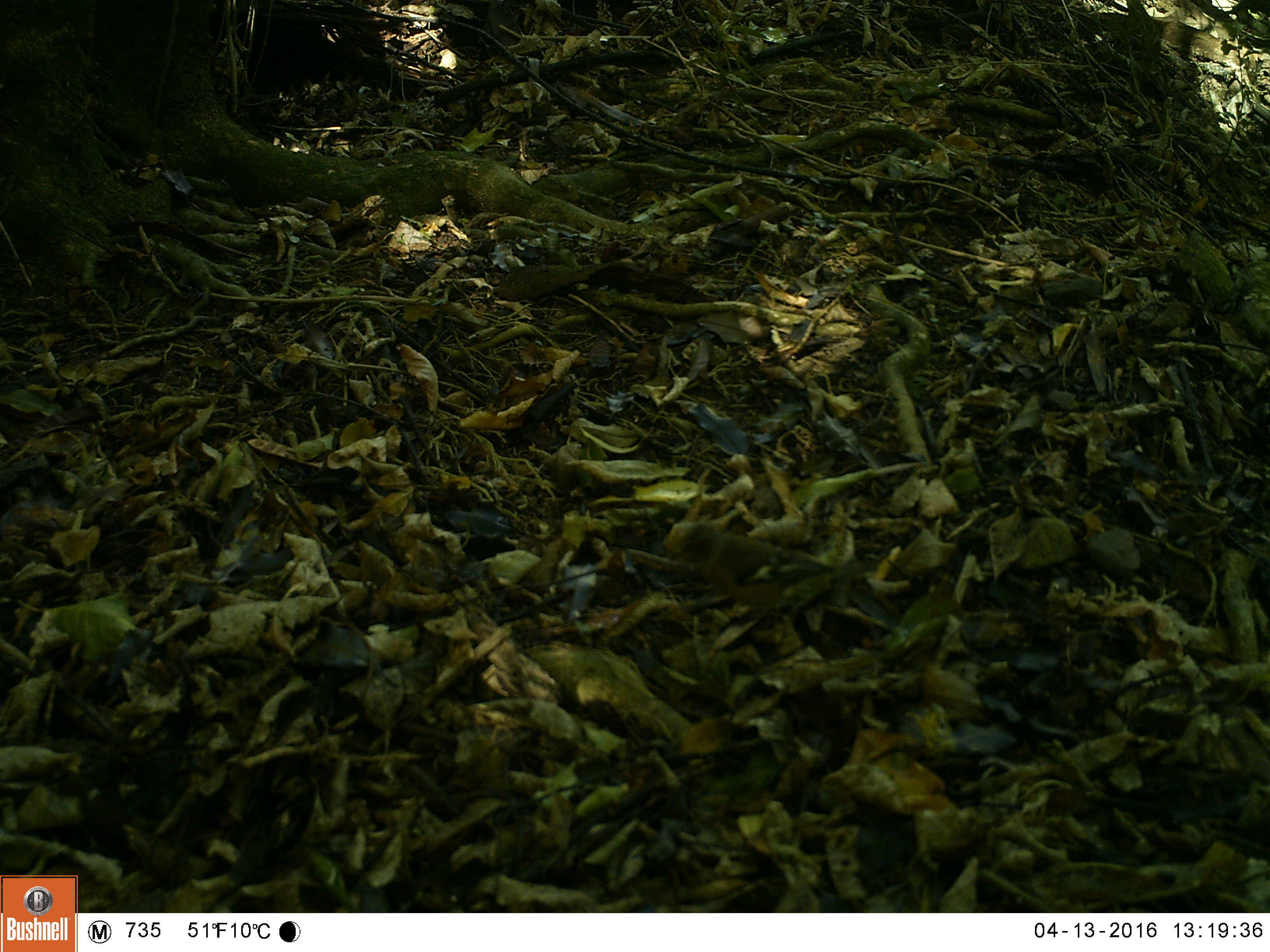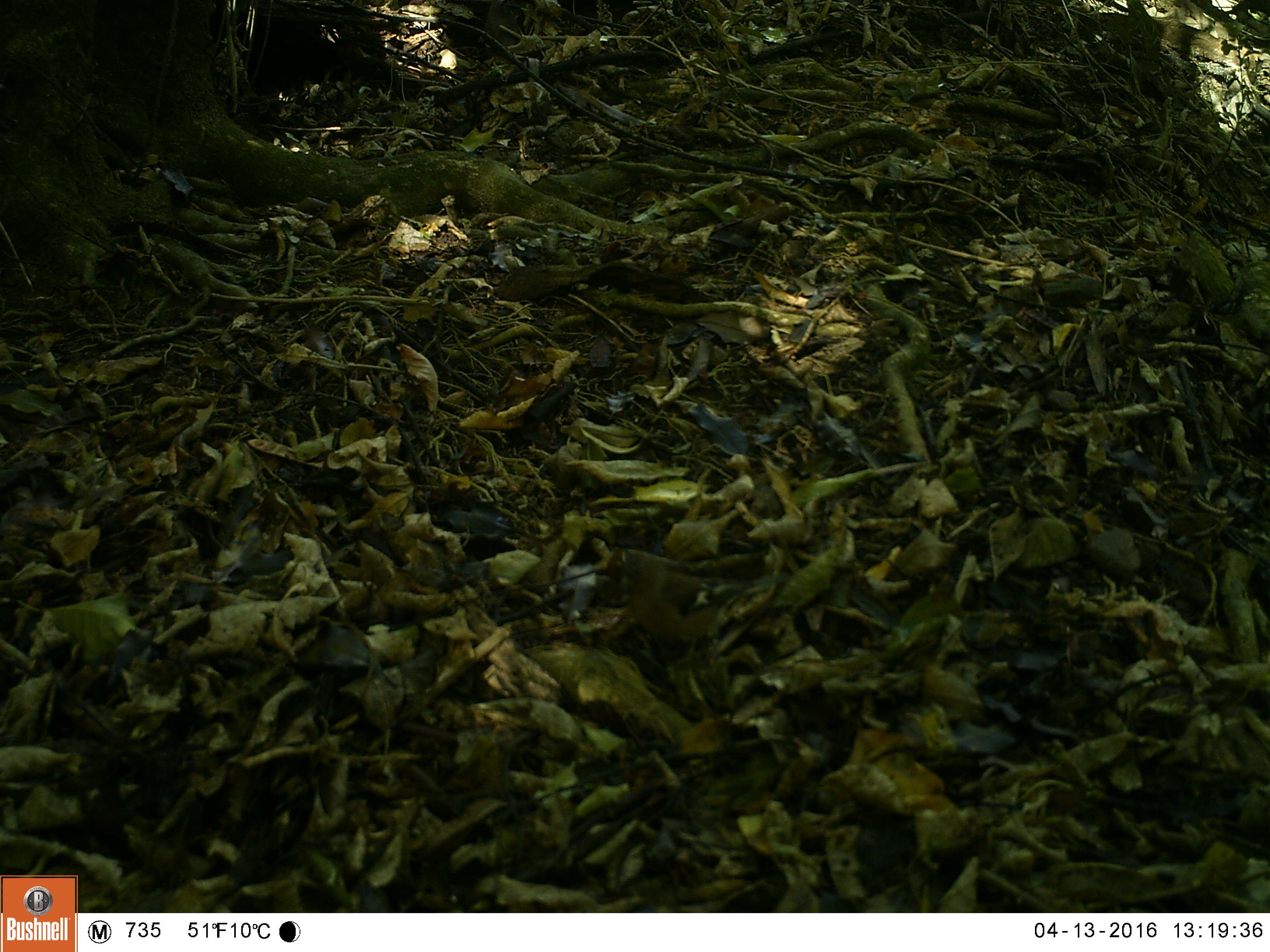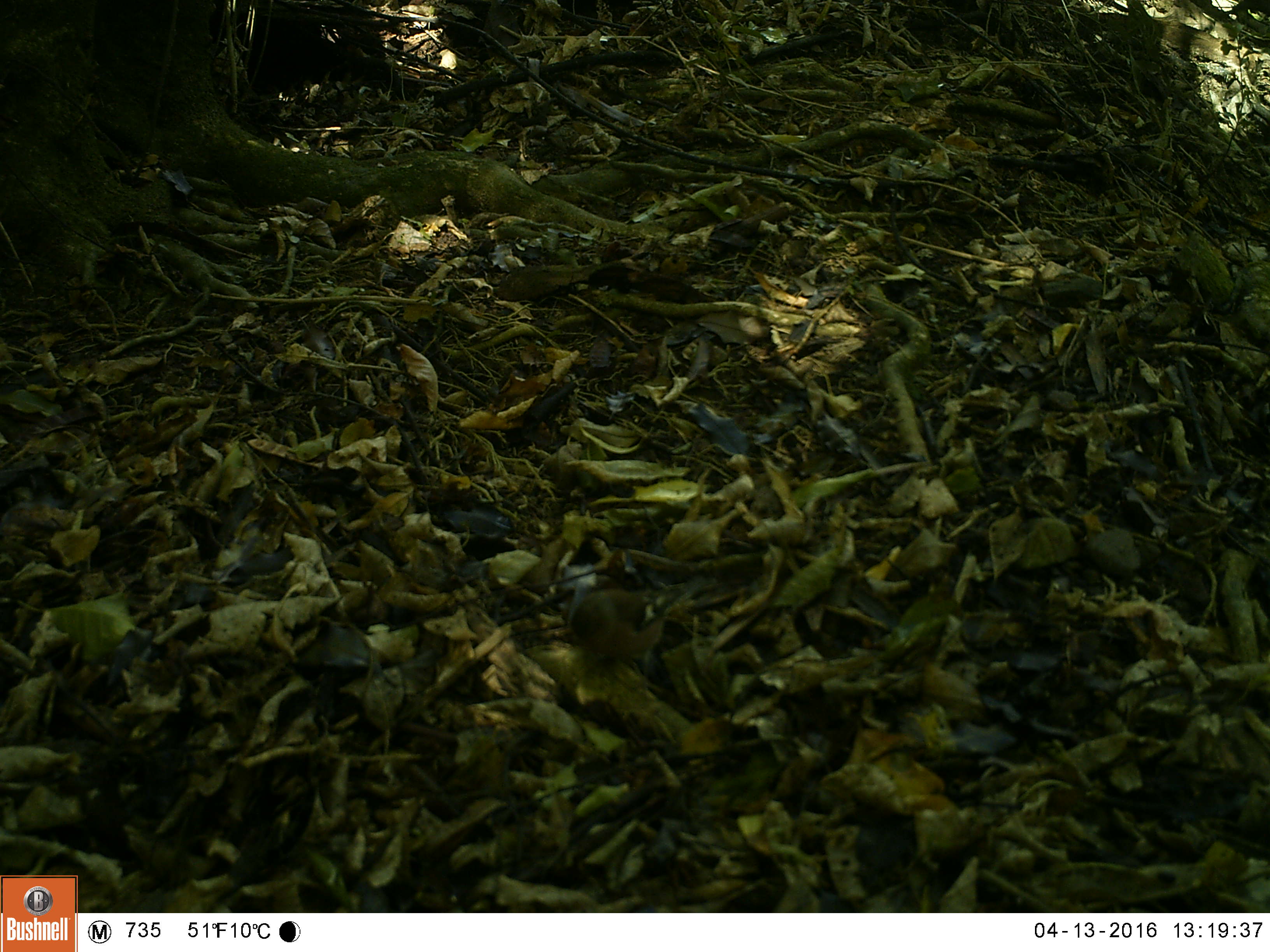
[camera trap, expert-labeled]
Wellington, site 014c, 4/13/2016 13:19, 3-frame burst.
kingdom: Animalia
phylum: Chordata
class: Aves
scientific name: Aves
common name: bird